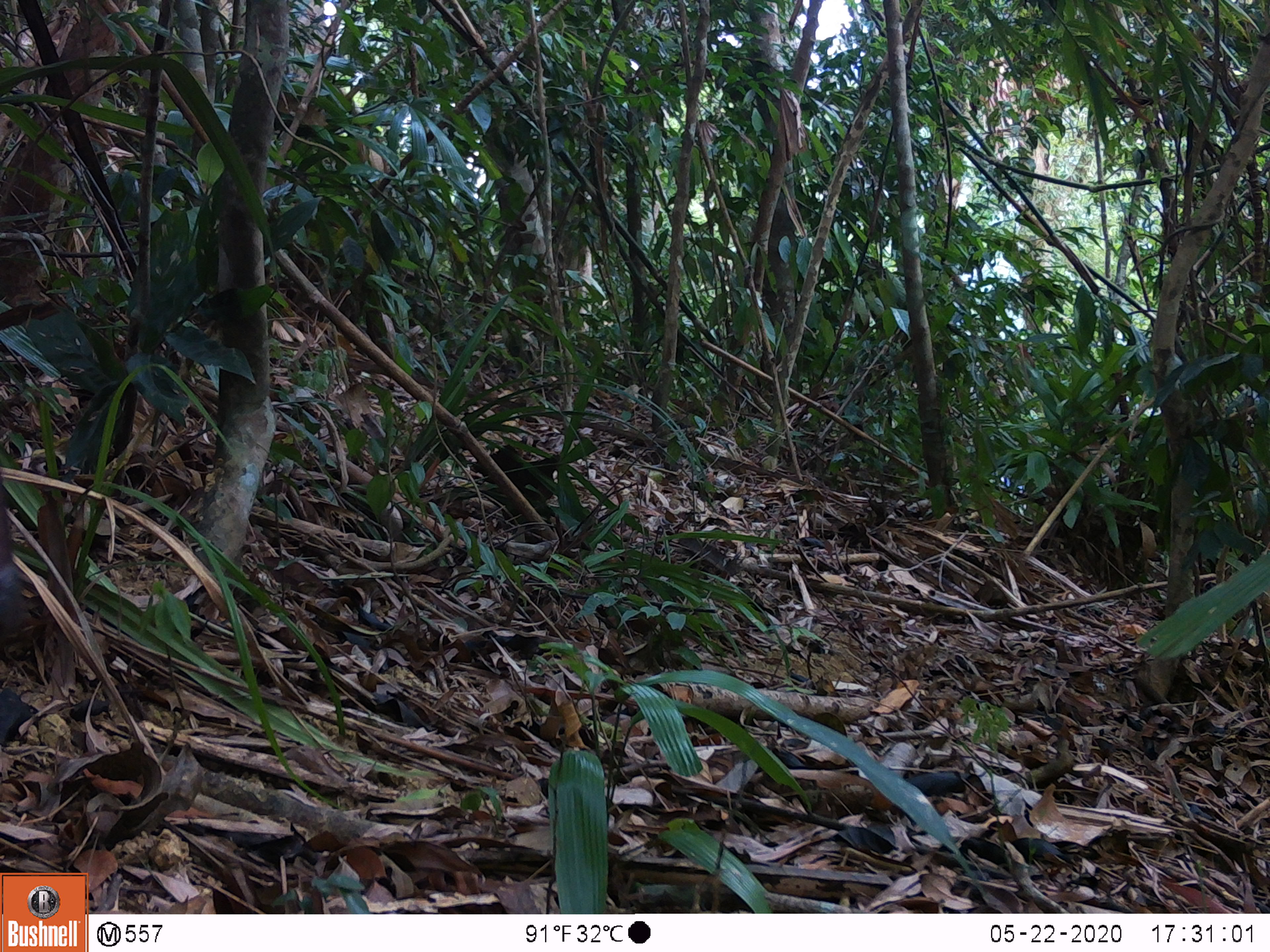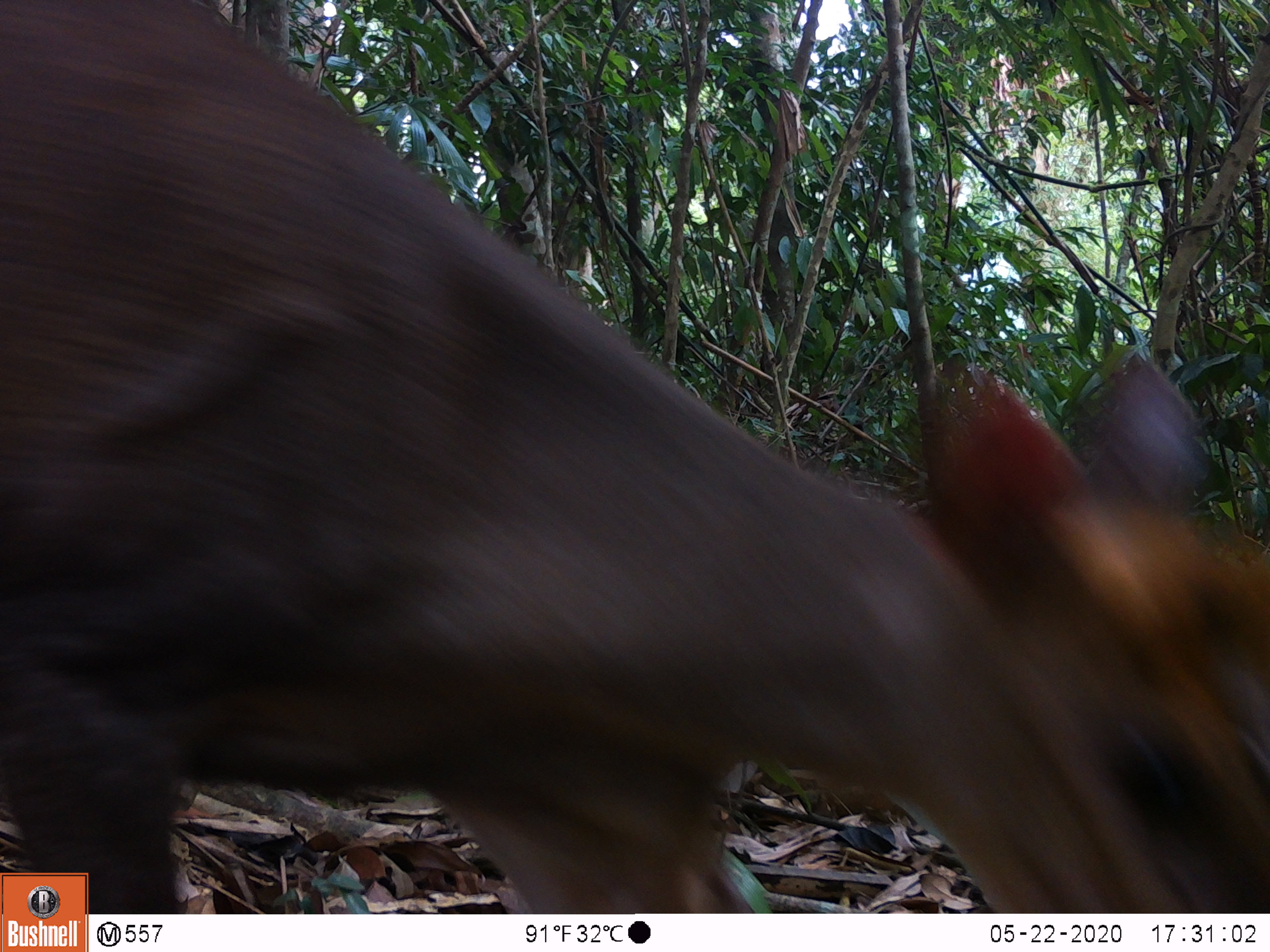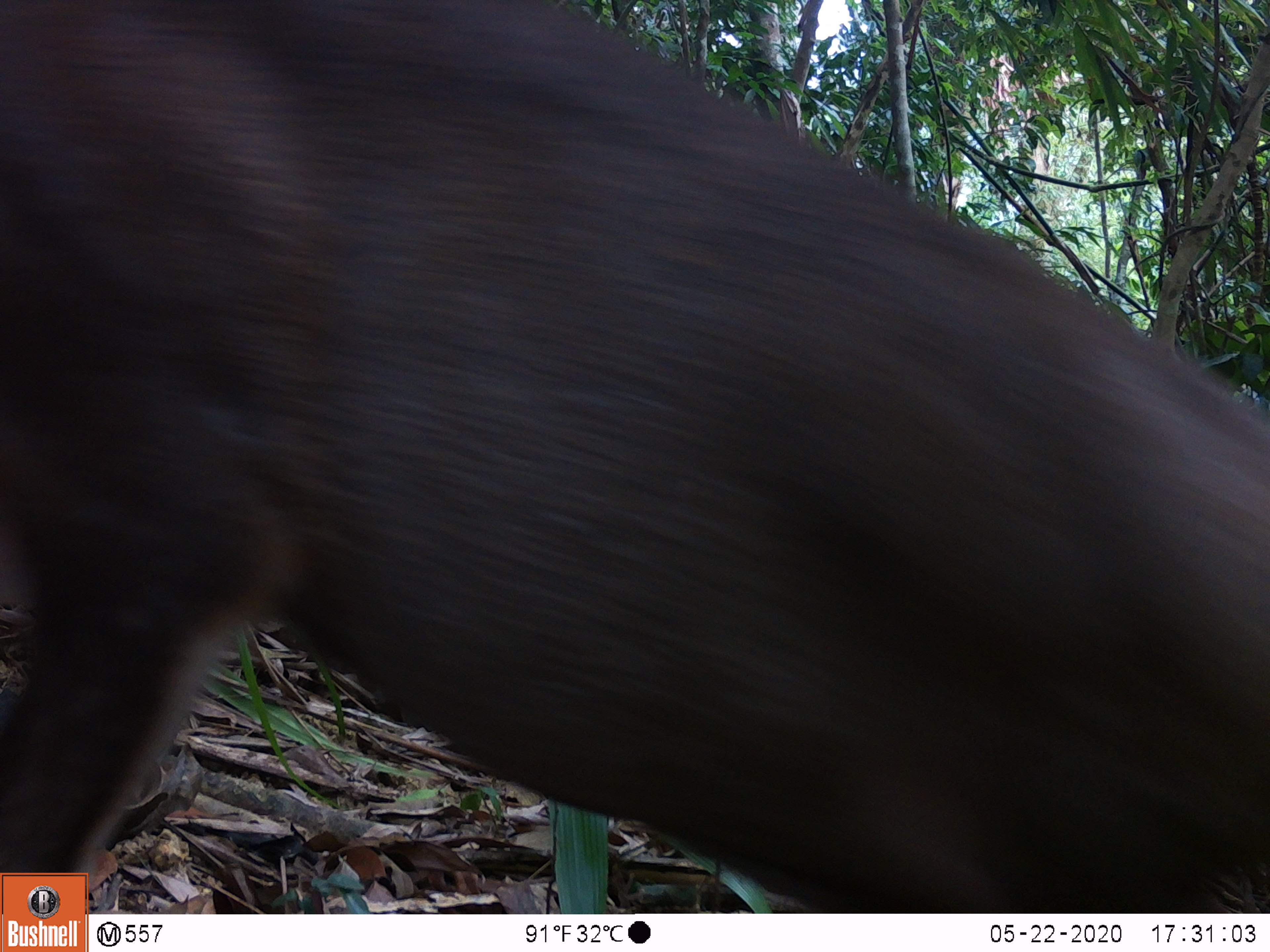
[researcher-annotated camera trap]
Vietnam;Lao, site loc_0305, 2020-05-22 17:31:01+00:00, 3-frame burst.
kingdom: Animalia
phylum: Chordata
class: Mammalia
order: Artiodactyla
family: Cervidae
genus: Muntiacus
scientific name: Muntiacus rooseveltorum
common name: roosevelt's muntjac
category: roosevelts muntjac group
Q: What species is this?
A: Roosevelts muntjac group (roosevelt's muntjac) (Muntiacus rooseveltorum).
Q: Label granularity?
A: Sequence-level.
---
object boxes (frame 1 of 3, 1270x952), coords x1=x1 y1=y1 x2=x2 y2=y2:
roosevelts muntjac group: x1=0 y1=509 x2=24 y2=632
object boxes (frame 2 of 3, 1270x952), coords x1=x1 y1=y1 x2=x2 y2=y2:
roosevelts muntjac group: x1=0 y1=0 x2=1270 y2=913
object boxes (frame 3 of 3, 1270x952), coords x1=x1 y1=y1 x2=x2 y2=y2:
roosevelts muntjac group: x1=0 y1=0 x2=1270 y2=913